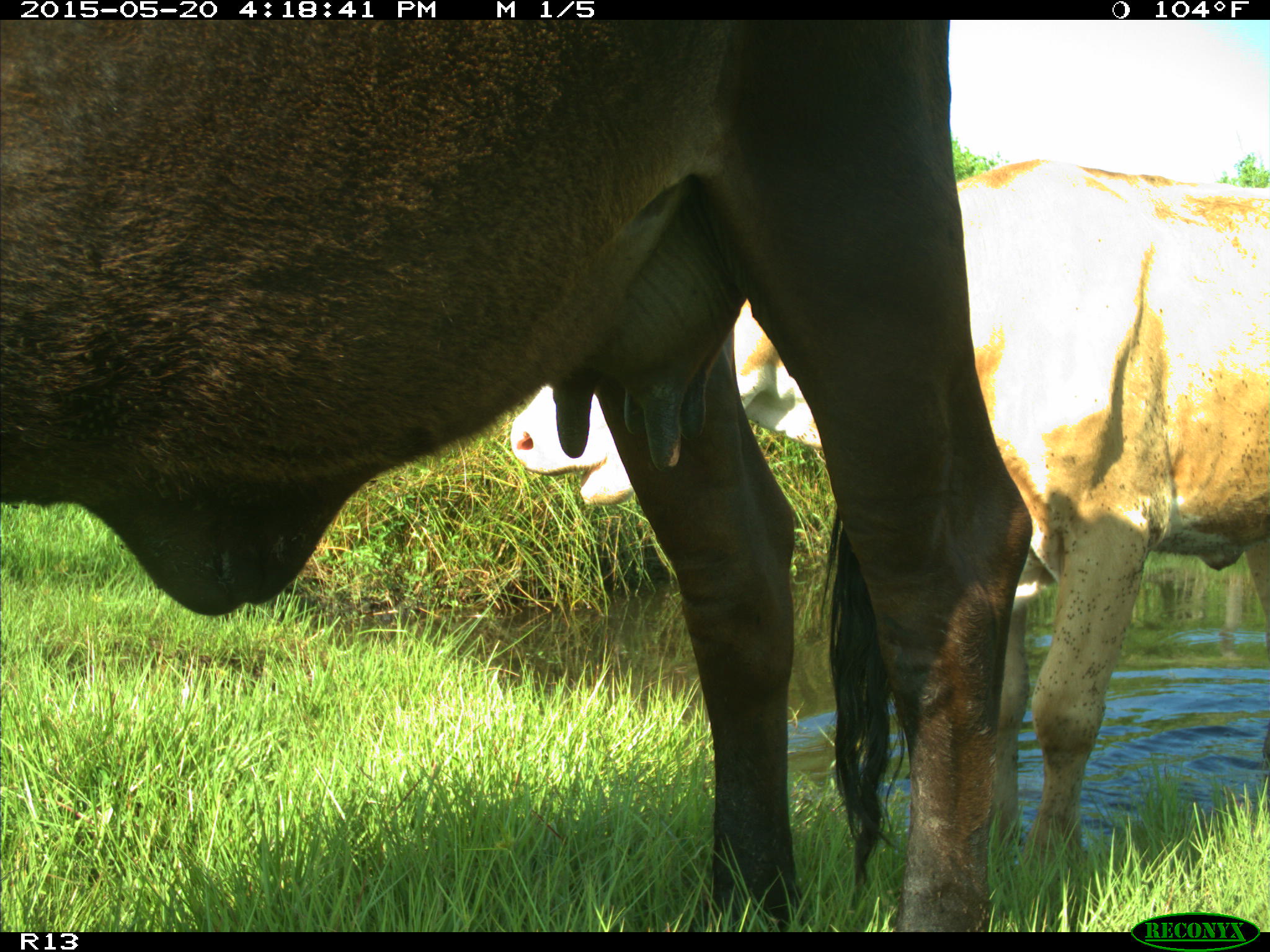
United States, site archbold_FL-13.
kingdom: Animalia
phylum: Chordata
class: Mammalia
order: Artiodactyla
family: Bovidae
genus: Bos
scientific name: Bos taurus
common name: domestic cow